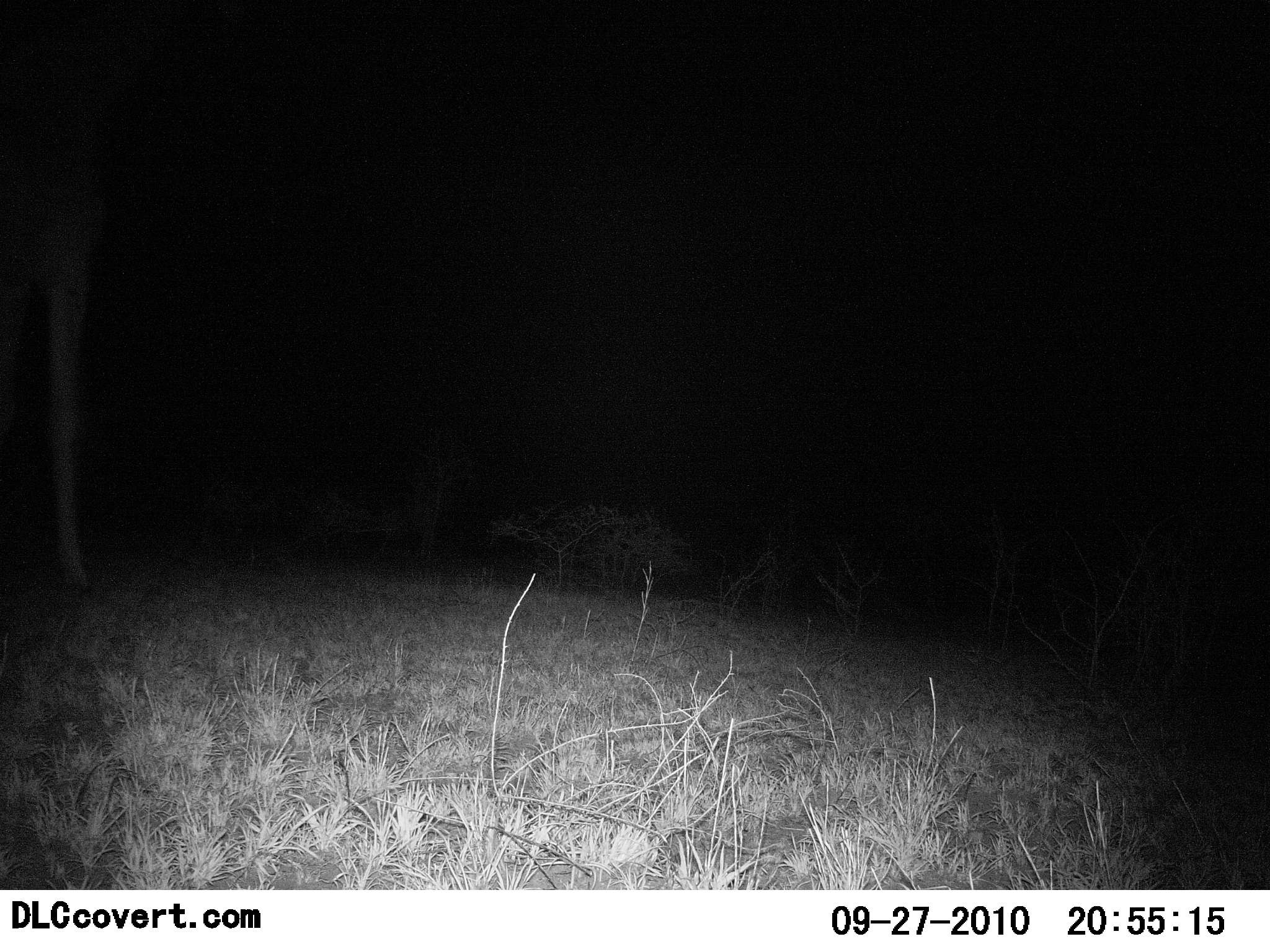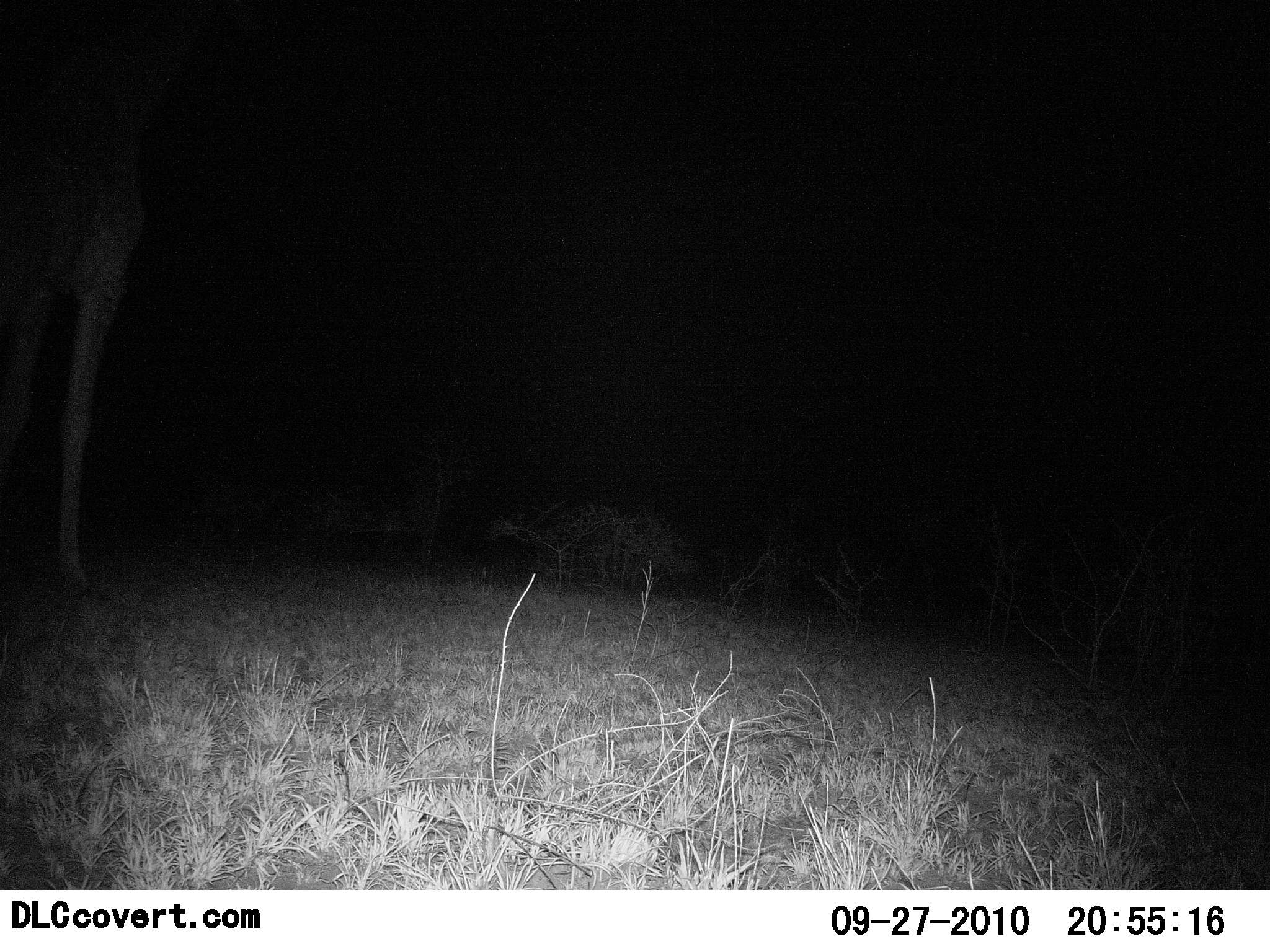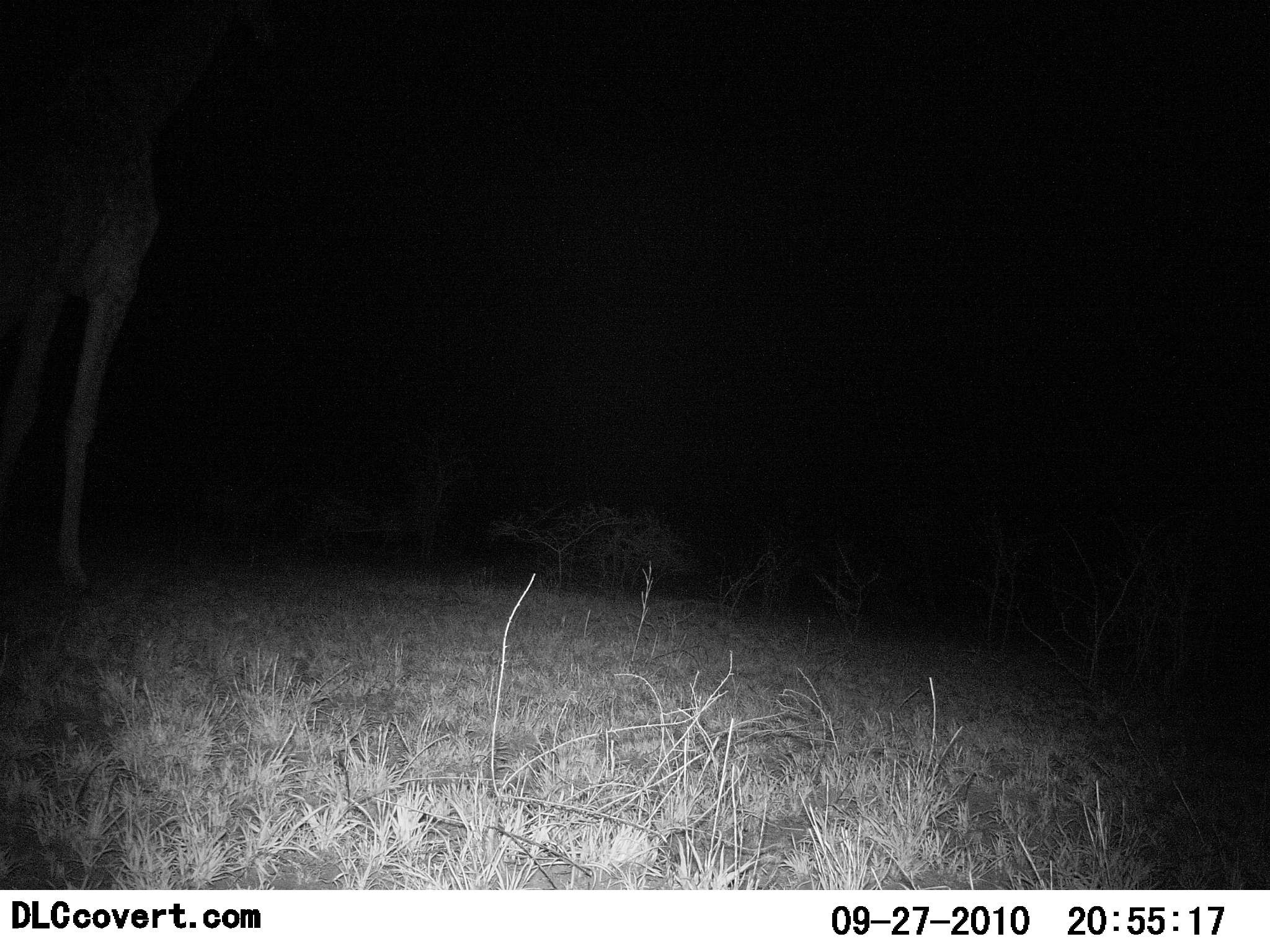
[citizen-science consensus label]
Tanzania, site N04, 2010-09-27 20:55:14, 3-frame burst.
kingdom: Animalia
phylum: Chordata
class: Mammalia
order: Artiodactyla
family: Giraffidae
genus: Giraffa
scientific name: Giraffa camelopardalis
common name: giraffe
Giraffe (Giraffa camelopardalis), count 1. Behavior (volunteer vote fractions): standing 78%, resting 0%, moving 33%, interacting 0%. Young present (vote fraction): 0%. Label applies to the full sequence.